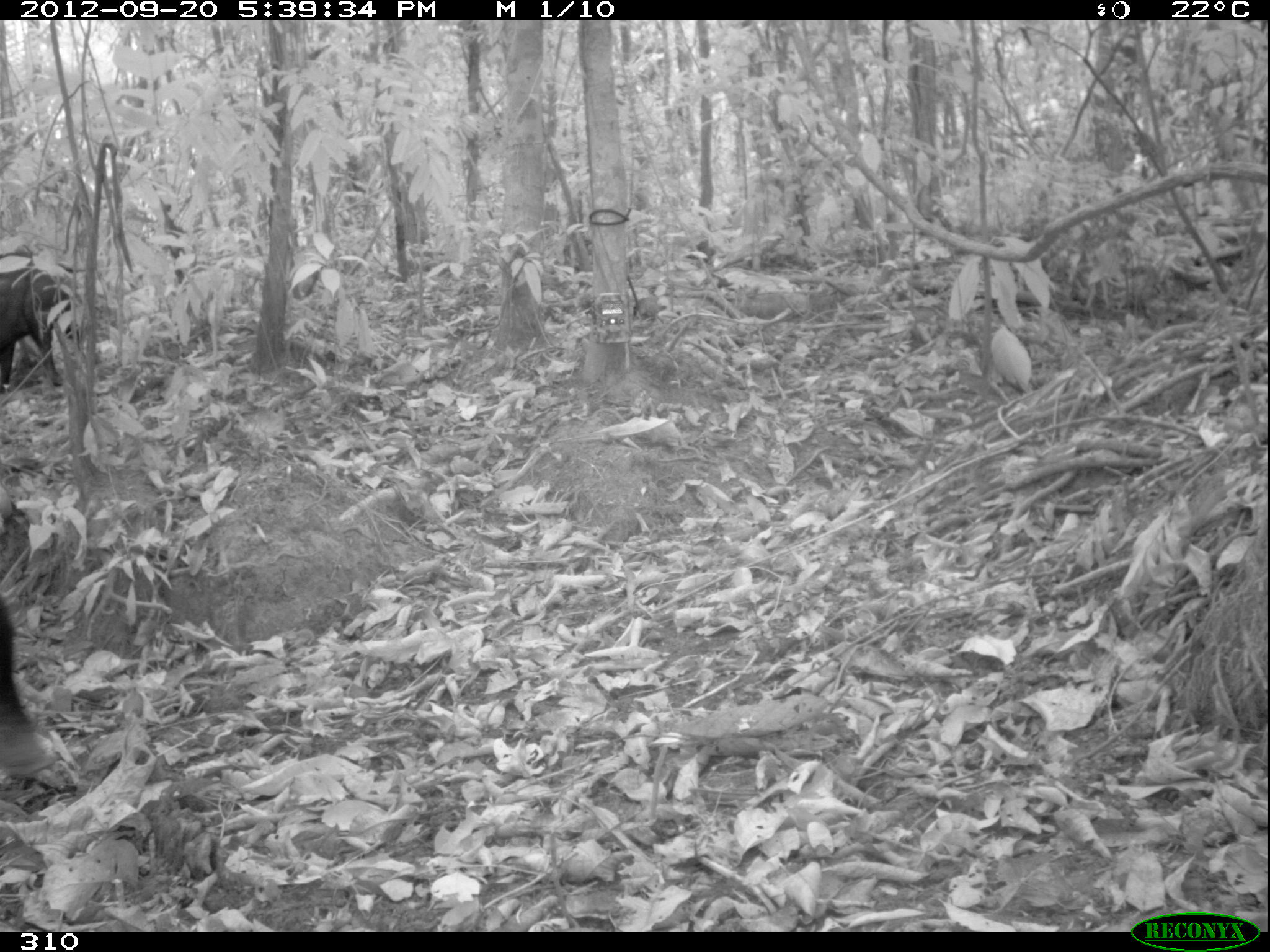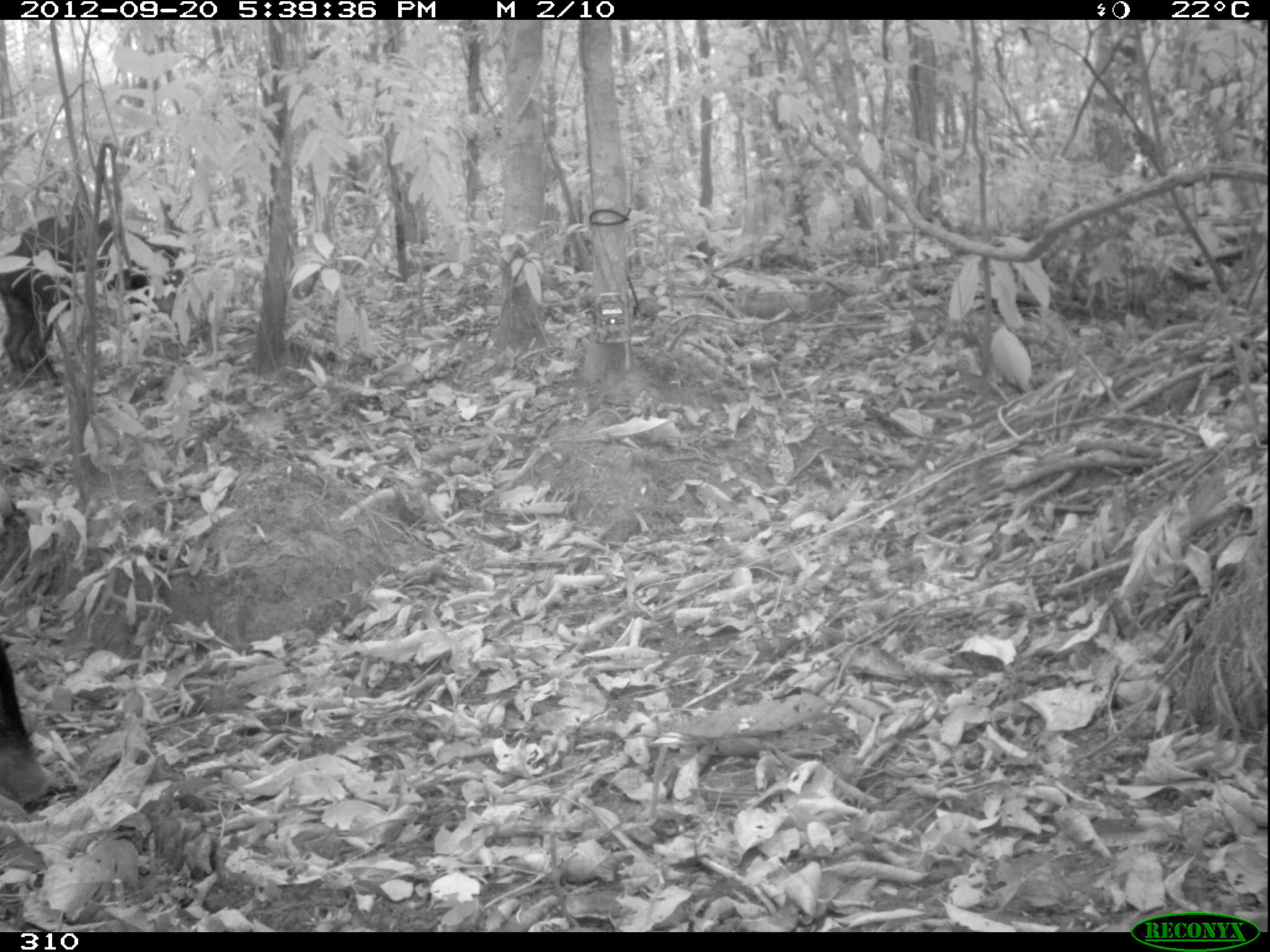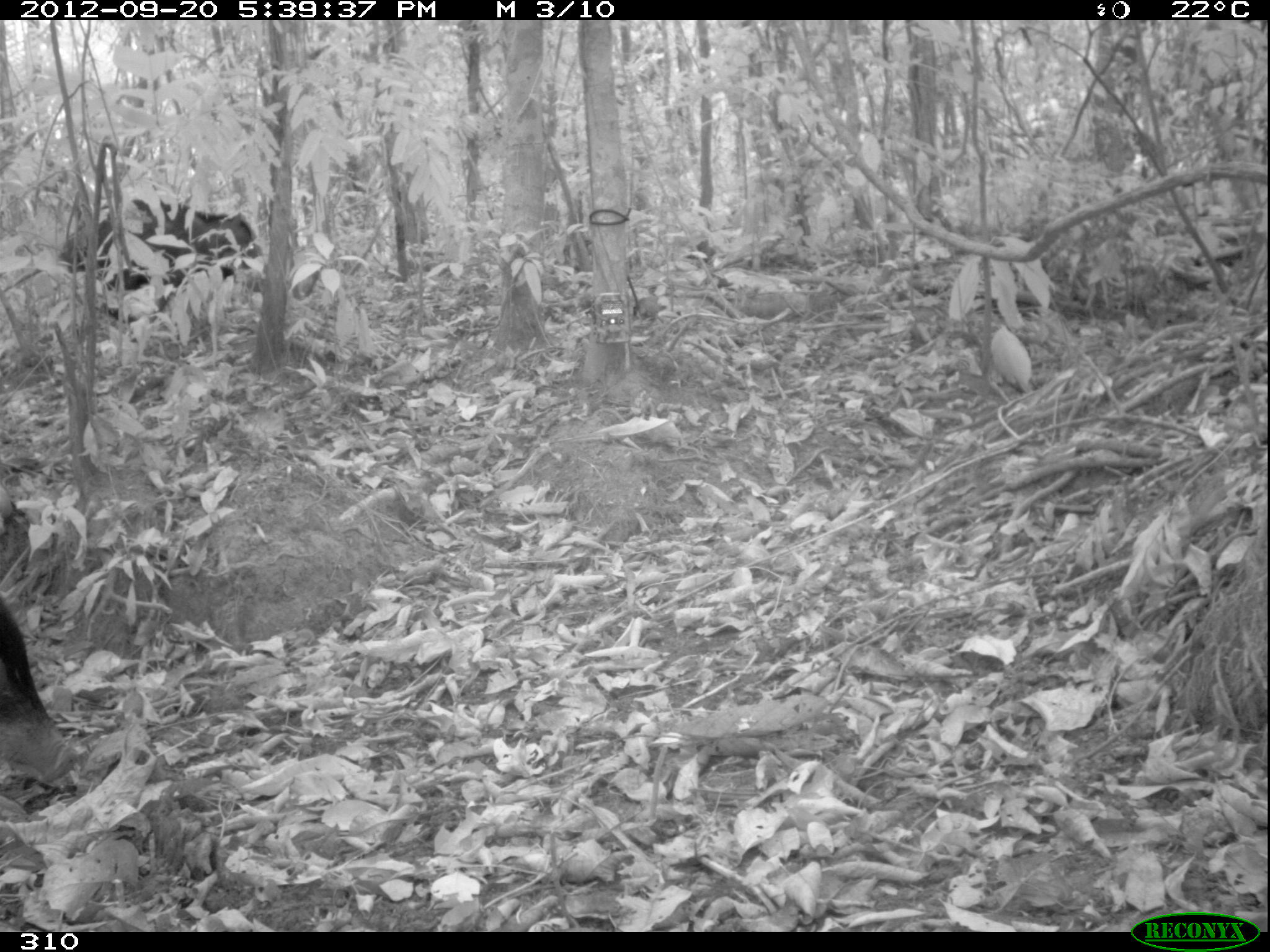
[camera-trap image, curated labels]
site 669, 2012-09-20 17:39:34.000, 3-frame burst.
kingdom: Animalia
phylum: Chordata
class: Mammalia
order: Artiodactyla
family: Tayassuidae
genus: Tayassu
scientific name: Tayassu pecari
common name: white-lipped peccary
Tayassu pecari (white-lipped peccary).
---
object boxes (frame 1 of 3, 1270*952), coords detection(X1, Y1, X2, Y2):
tayassu pecari: detection(0, 595, 69, 797); detection(0, 252, 79, 393)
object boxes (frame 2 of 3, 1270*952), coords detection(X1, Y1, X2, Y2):
tayassu pecari: detection(1, 215, 200, 397); detection(0, 641, 52, 803)